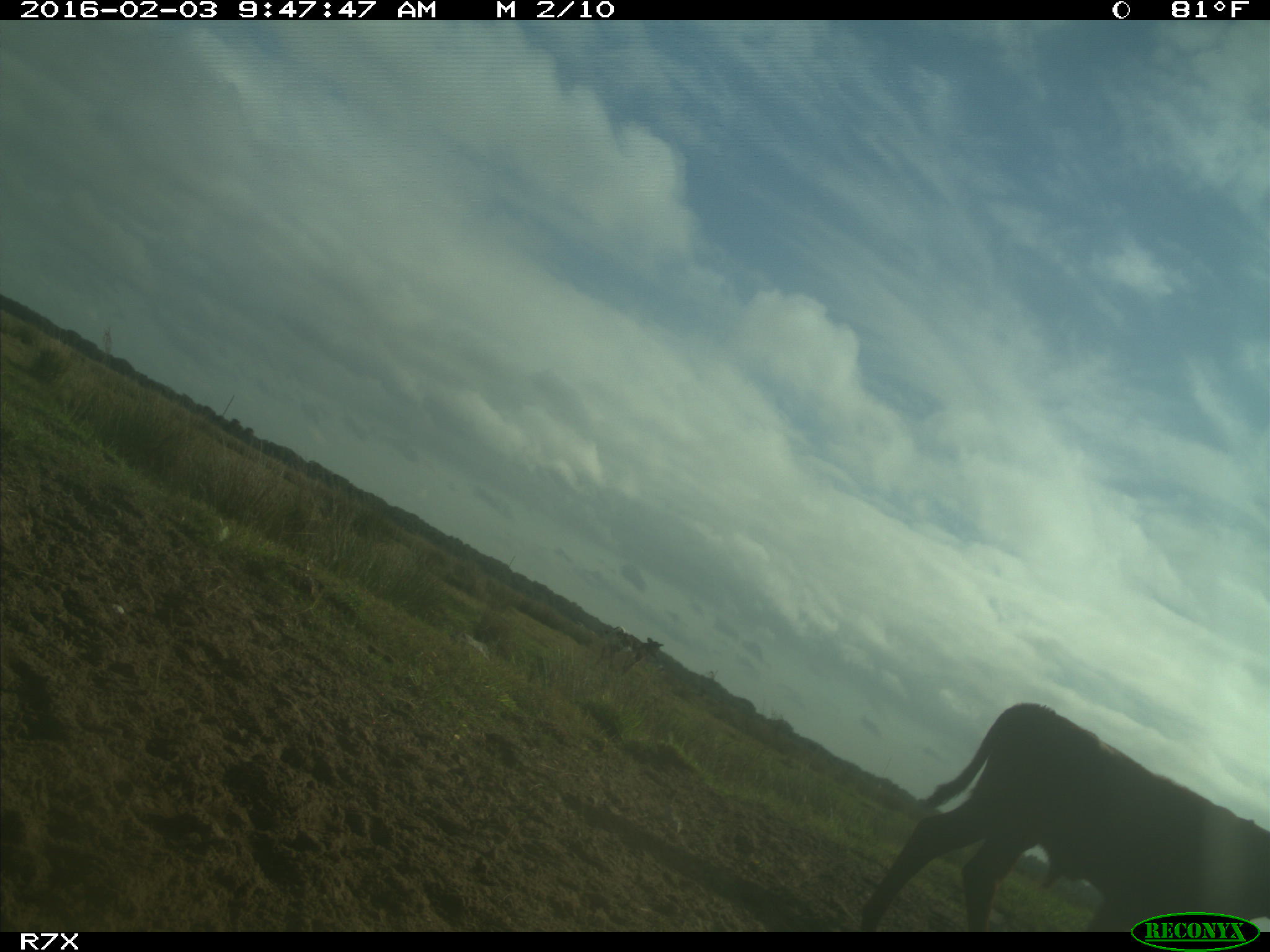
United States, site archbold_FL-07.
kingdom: Animalia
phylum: Chordata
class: Mammalia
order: Artiodactyla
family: Bovidae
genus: Bos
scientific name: Bos taurus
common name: domestic cow